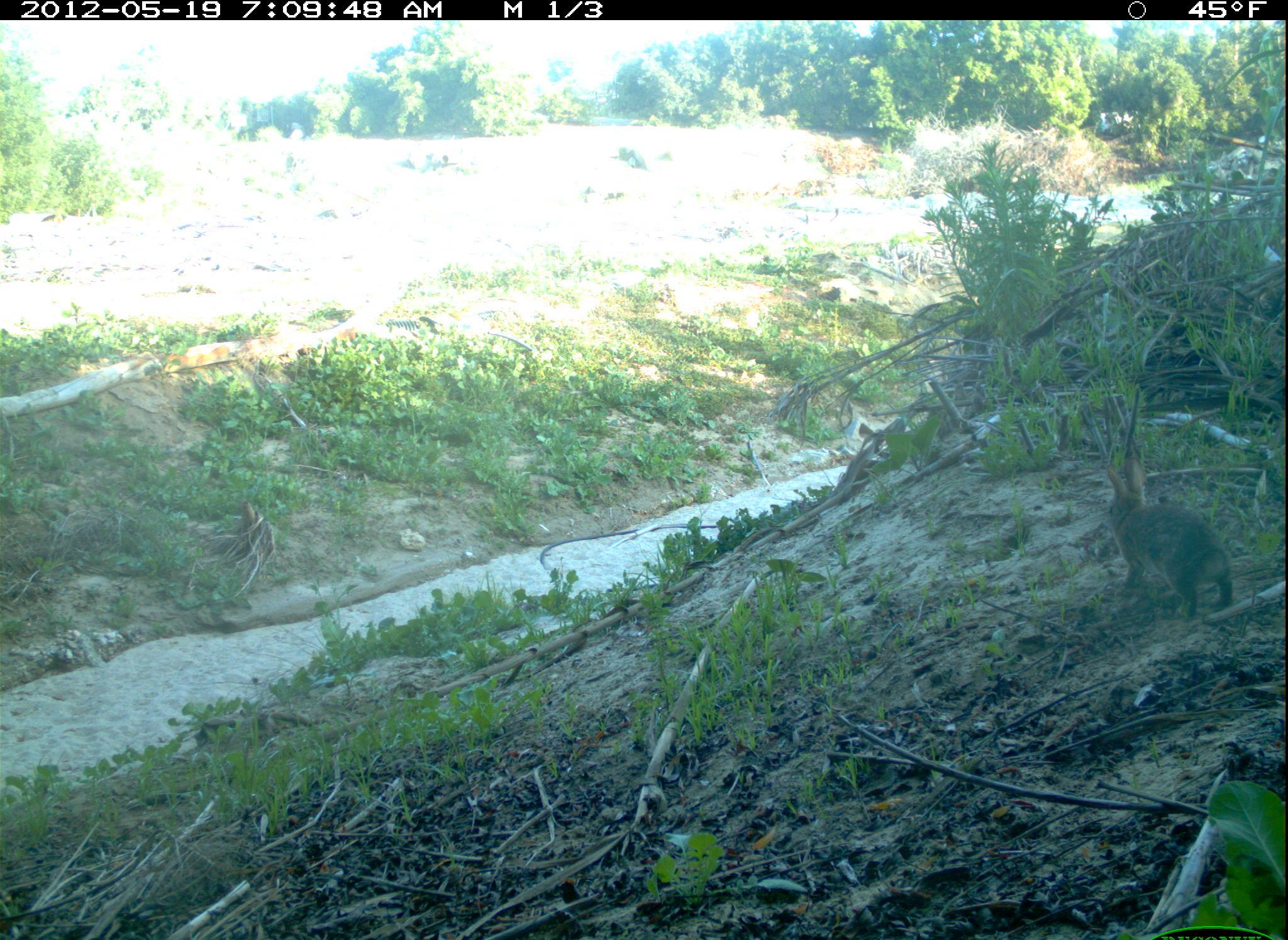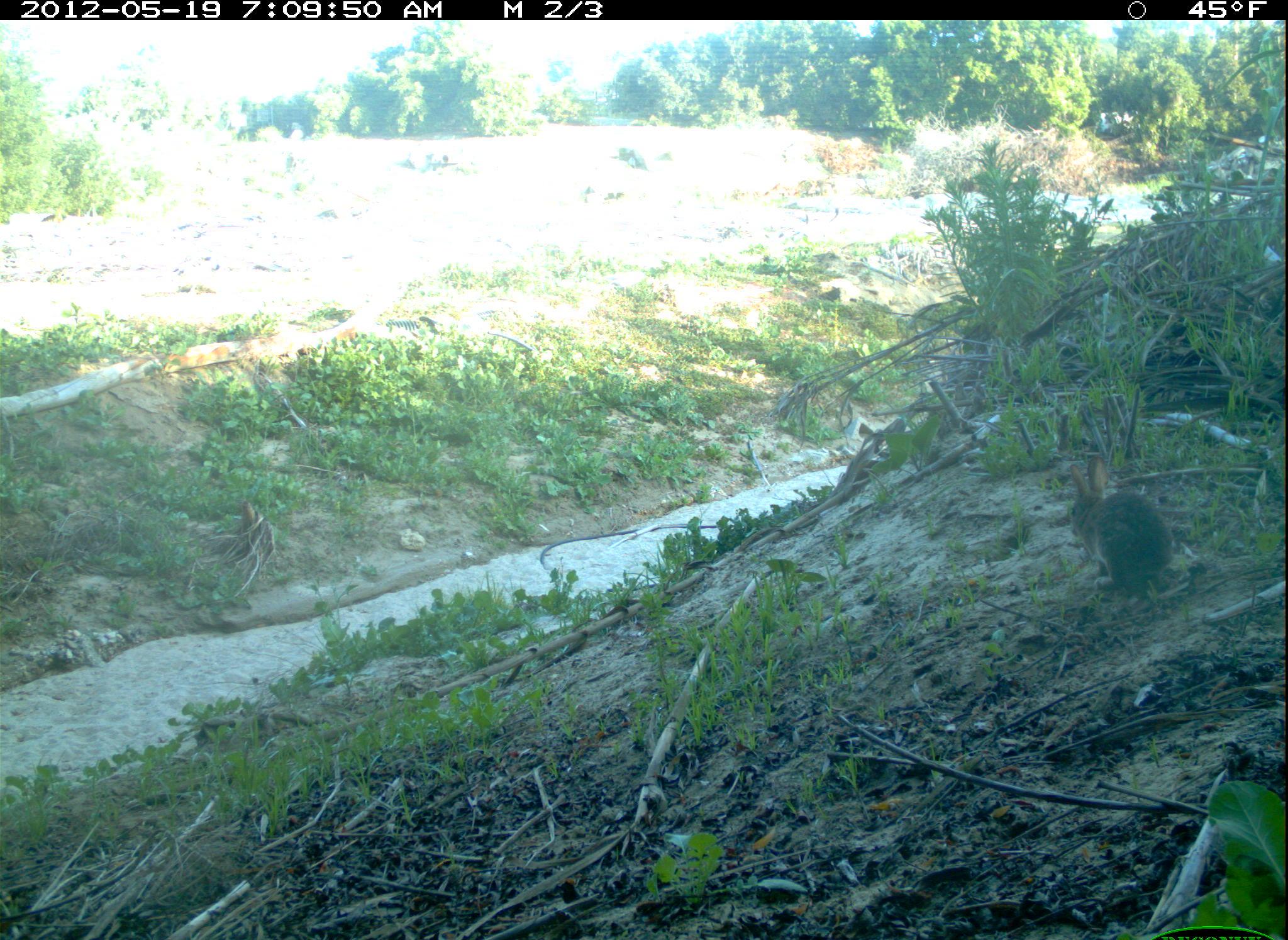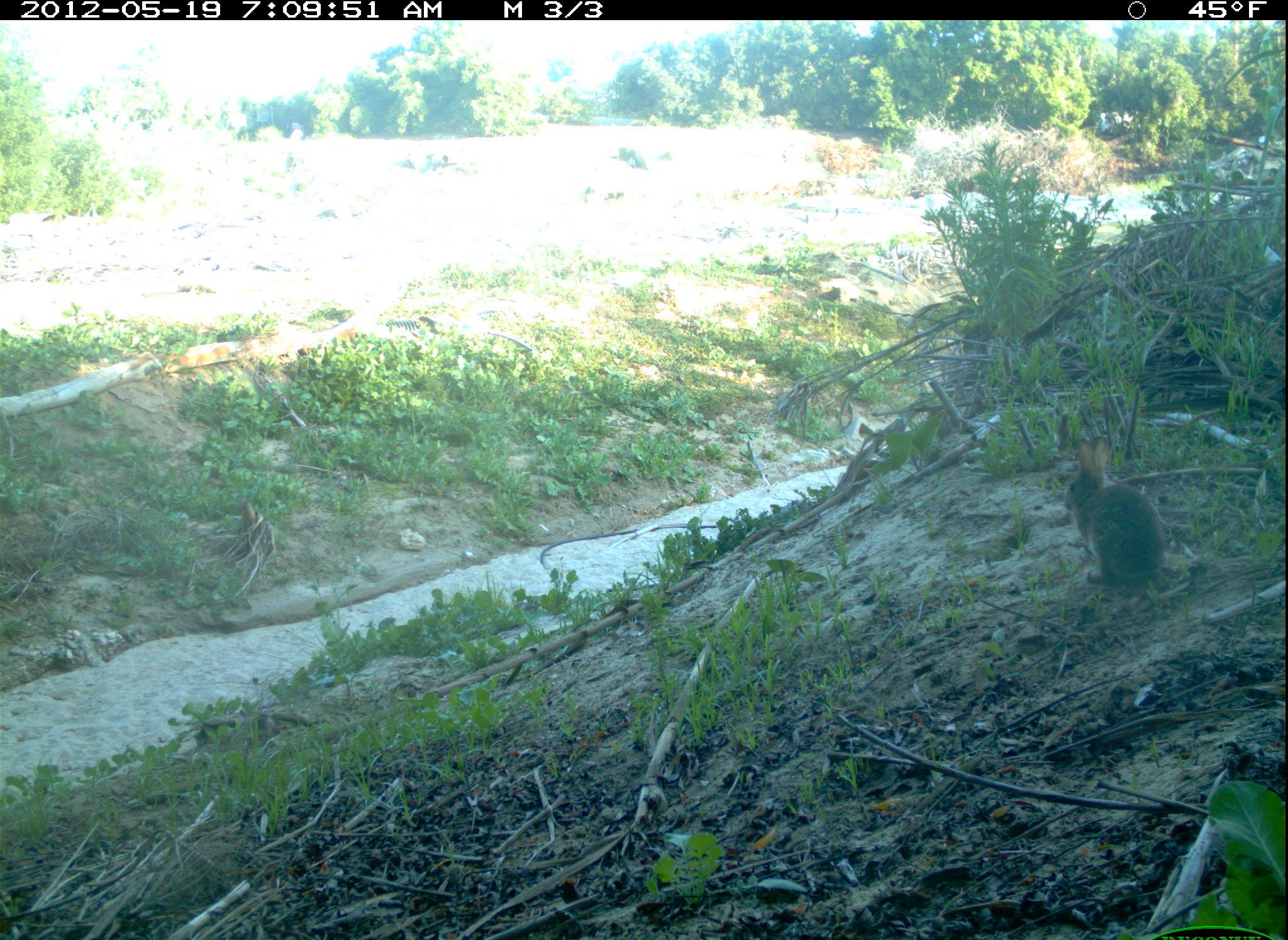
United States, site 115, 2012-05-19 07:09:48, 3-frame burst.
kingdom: Animalia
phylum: Chordata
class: Mammalia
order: Lagomorpha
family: Leporidae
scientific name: Leporidae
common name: rabbits and hares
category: rabbit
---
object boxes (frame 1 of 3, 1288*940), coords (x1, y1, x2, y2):
rabbit: (1095, 451, 1246, 631)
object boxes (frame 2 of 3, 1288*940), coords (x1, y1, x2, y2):
rabbit: (1062, 453, 1183, 599)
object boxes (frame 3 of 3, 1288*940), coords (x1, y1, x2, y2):
rabbit: (1056, 433, 1180, 601)